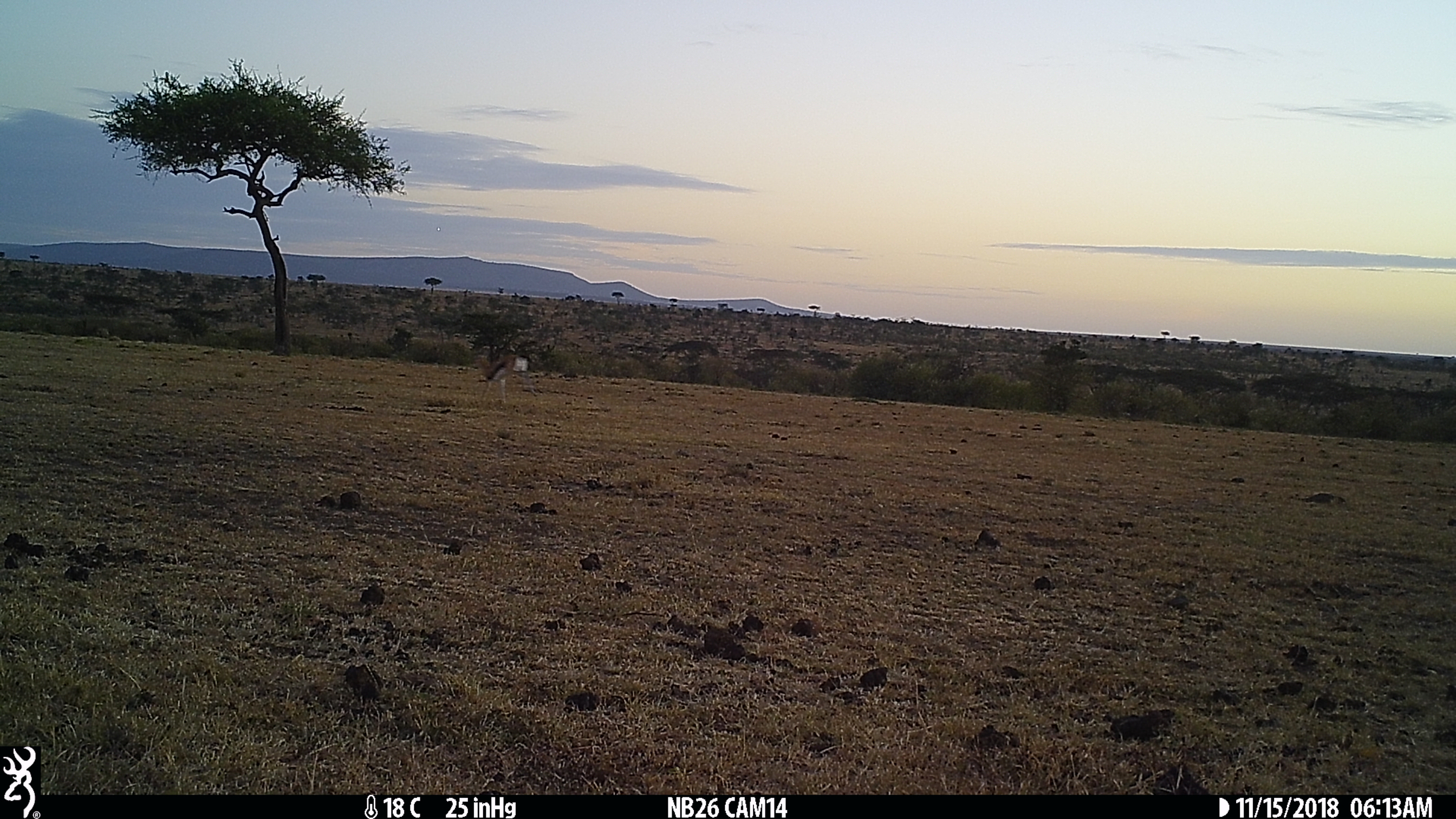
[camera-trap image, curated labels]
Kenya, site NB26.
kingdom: Animalia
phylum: Chordata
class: Mammalia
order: Artiodactyla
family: Bovidae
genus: Eudorcas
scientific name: Eudorcas thomsonii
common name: thomon's gazelle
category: gazelle thomsons